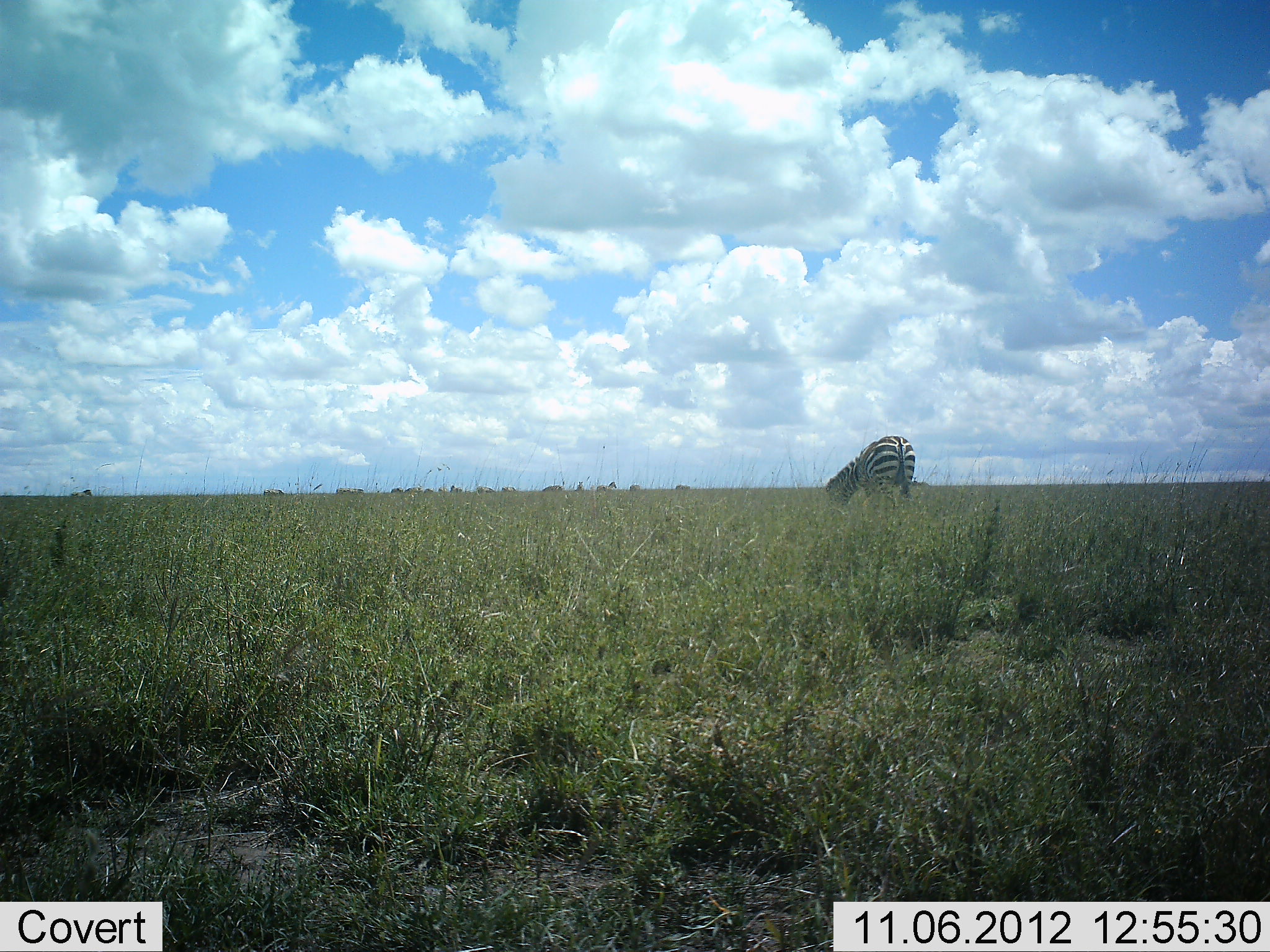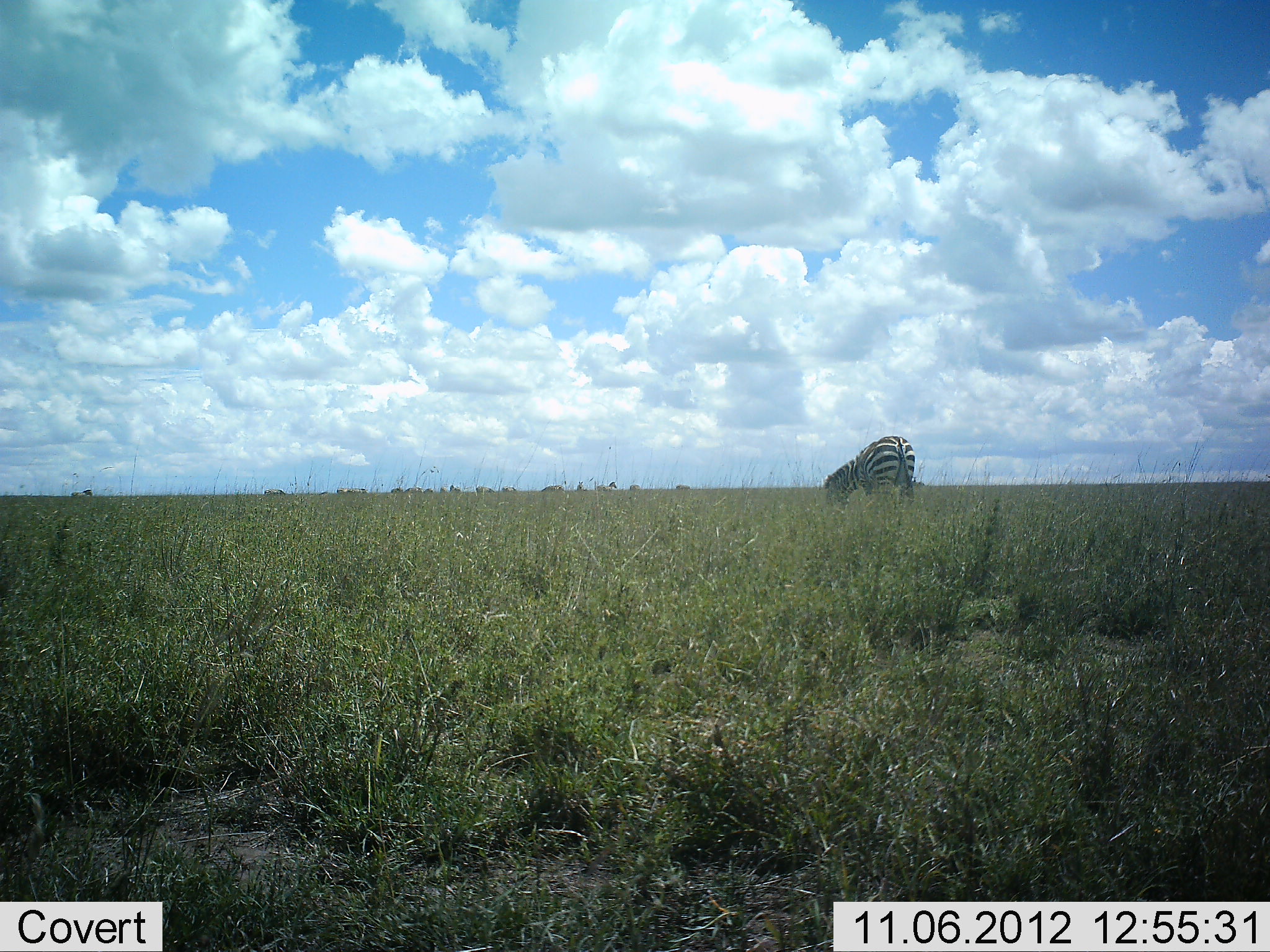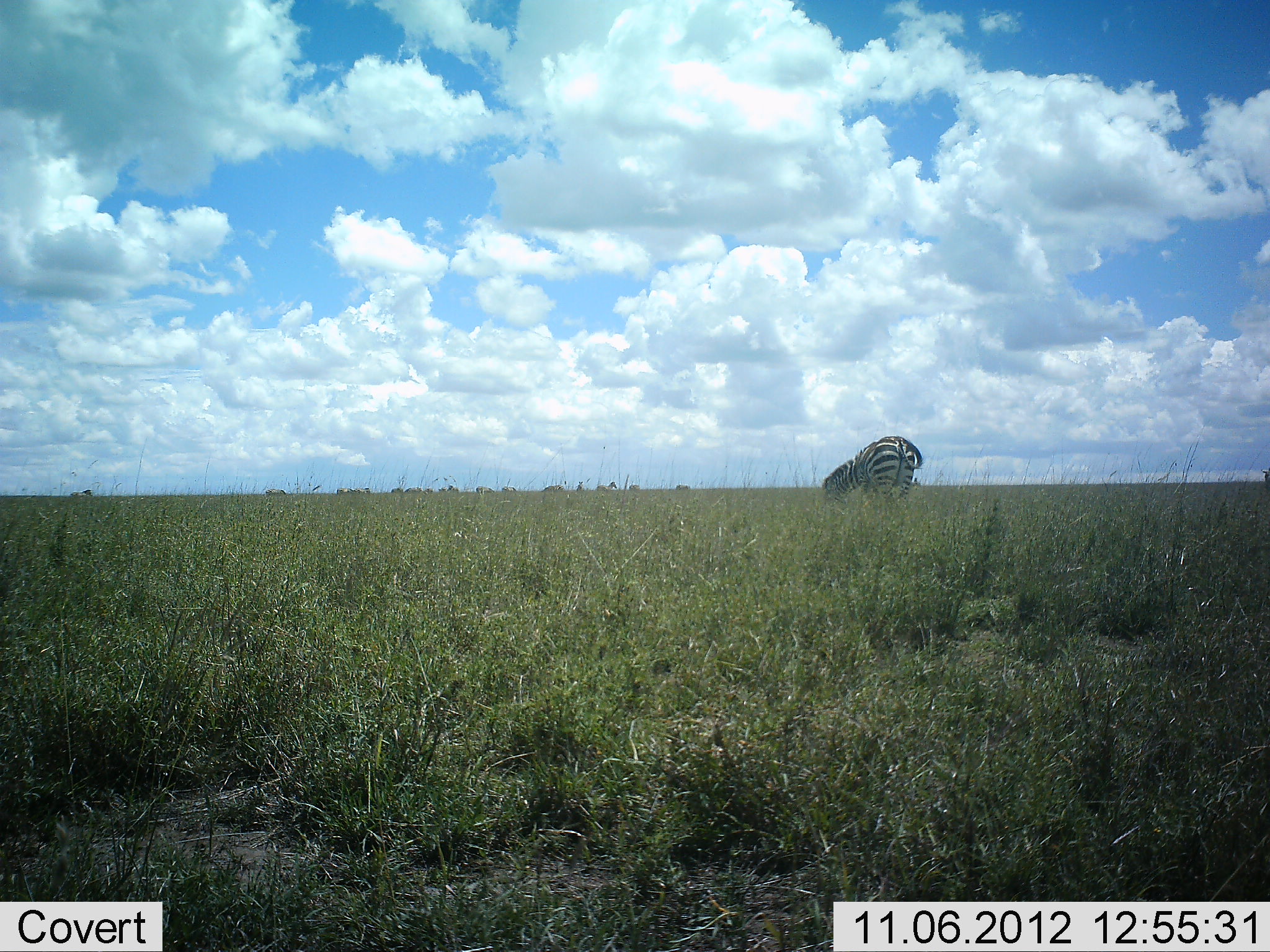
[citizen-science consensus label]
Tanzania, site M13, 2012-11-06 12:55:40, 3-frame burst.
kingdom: Animalia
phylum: Chordata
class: Mammalia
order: Perissodactyla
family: Equidae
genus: Equus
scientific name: Equus quagga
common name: plains zebra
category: zebra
Zebra (plains zebra) (Equus quagga), count 1. Behavior (volunteer vote fractions): standing 30%, resting 0%, moving 20%, interacting 0%. Young present (vote fraction): 0%. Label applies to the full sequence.